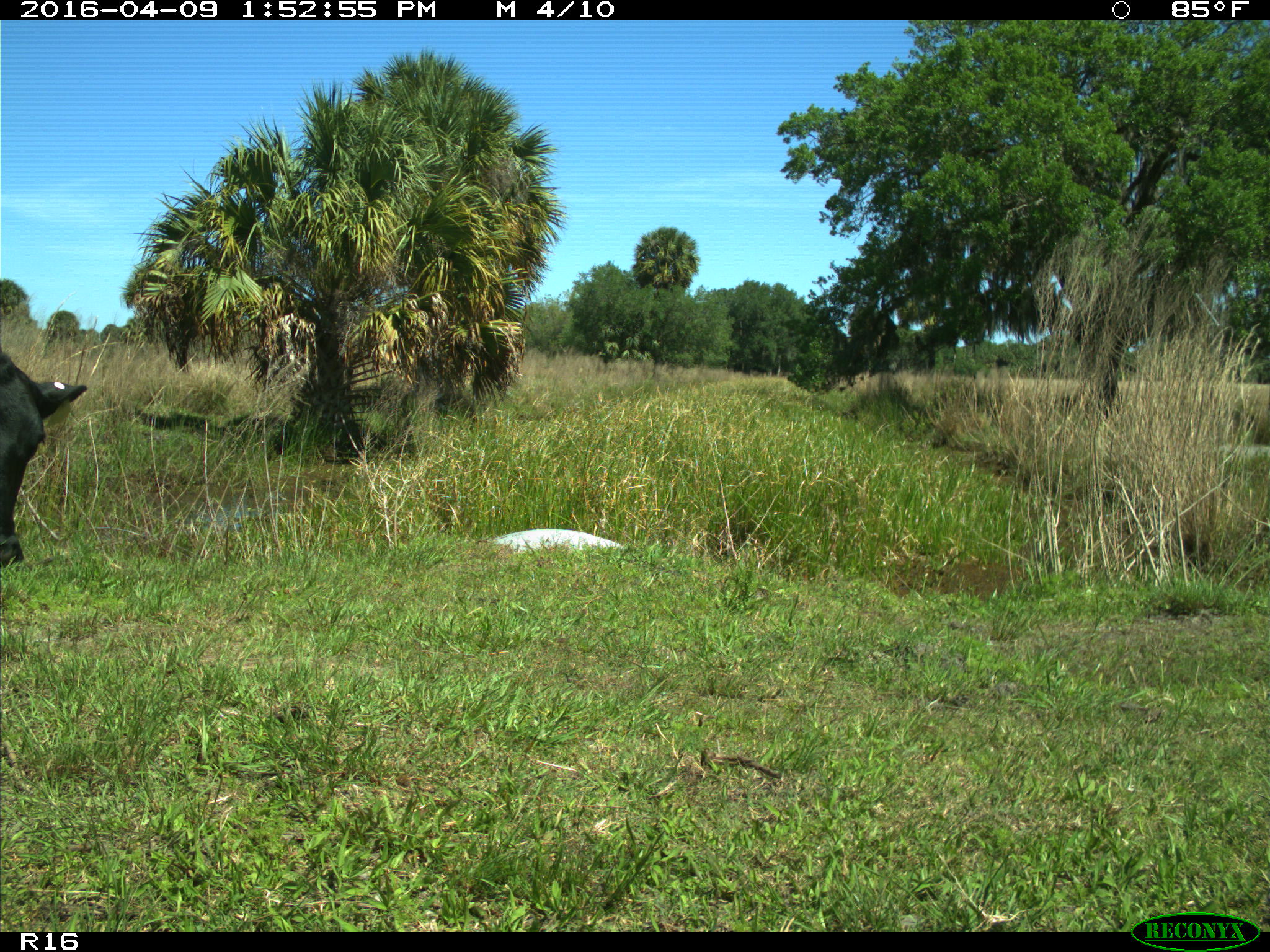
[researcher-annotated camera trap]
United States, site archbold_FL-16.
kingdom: Animalia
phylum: Chordata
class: Mammalia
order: Artiodactyla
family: Bovidae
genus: Bos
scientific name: Bos taurus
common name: domestic cow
Bos taurus (domestic cow).